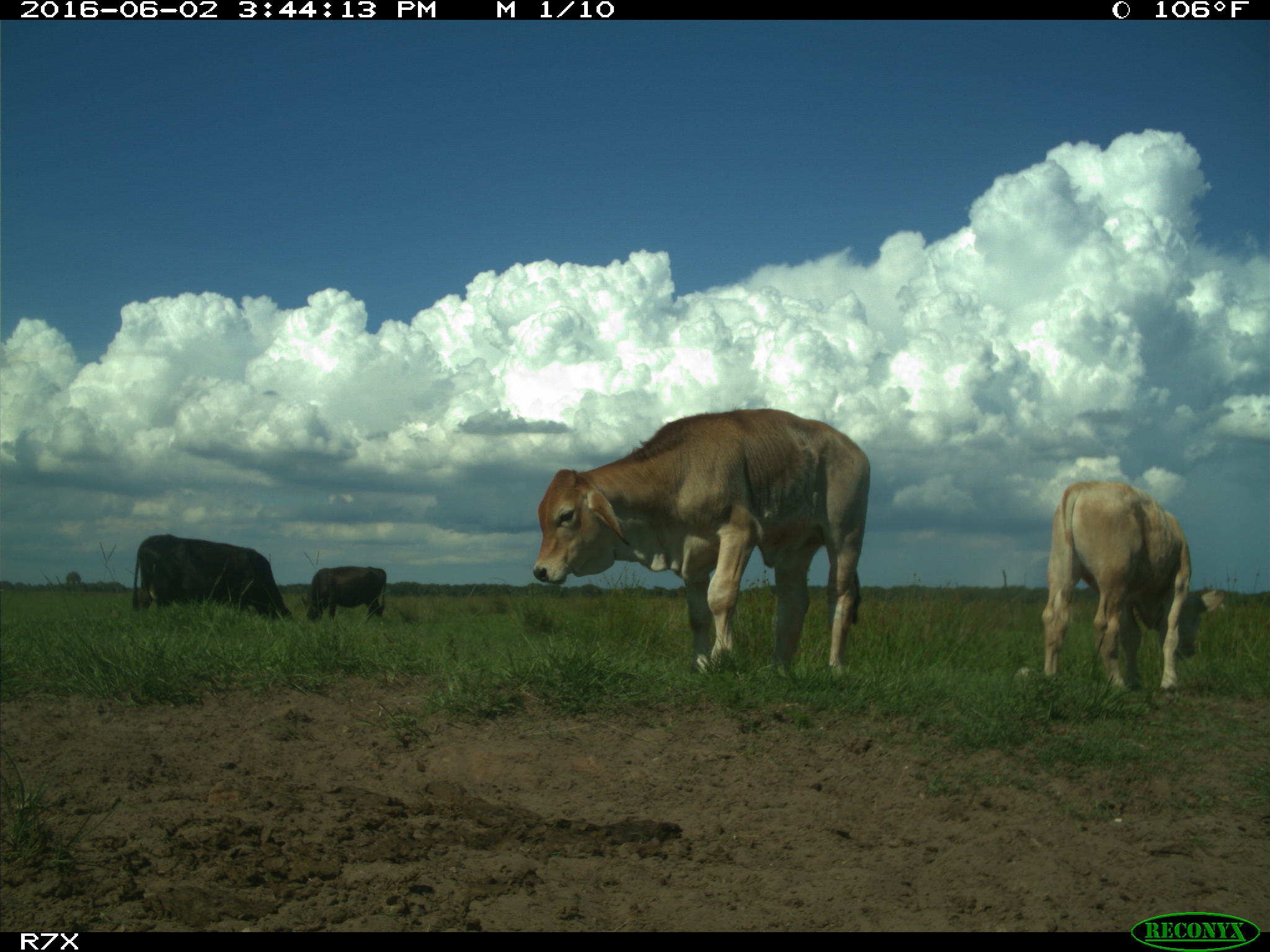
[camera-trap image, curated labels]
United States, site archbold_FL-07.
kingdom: Animalia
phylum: Chordata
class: Mammalia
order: Artiodactyla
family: Bovidae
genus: Bos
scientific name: Bos taurus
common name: domestic cow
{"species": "Bos taurus (domestic cow)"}